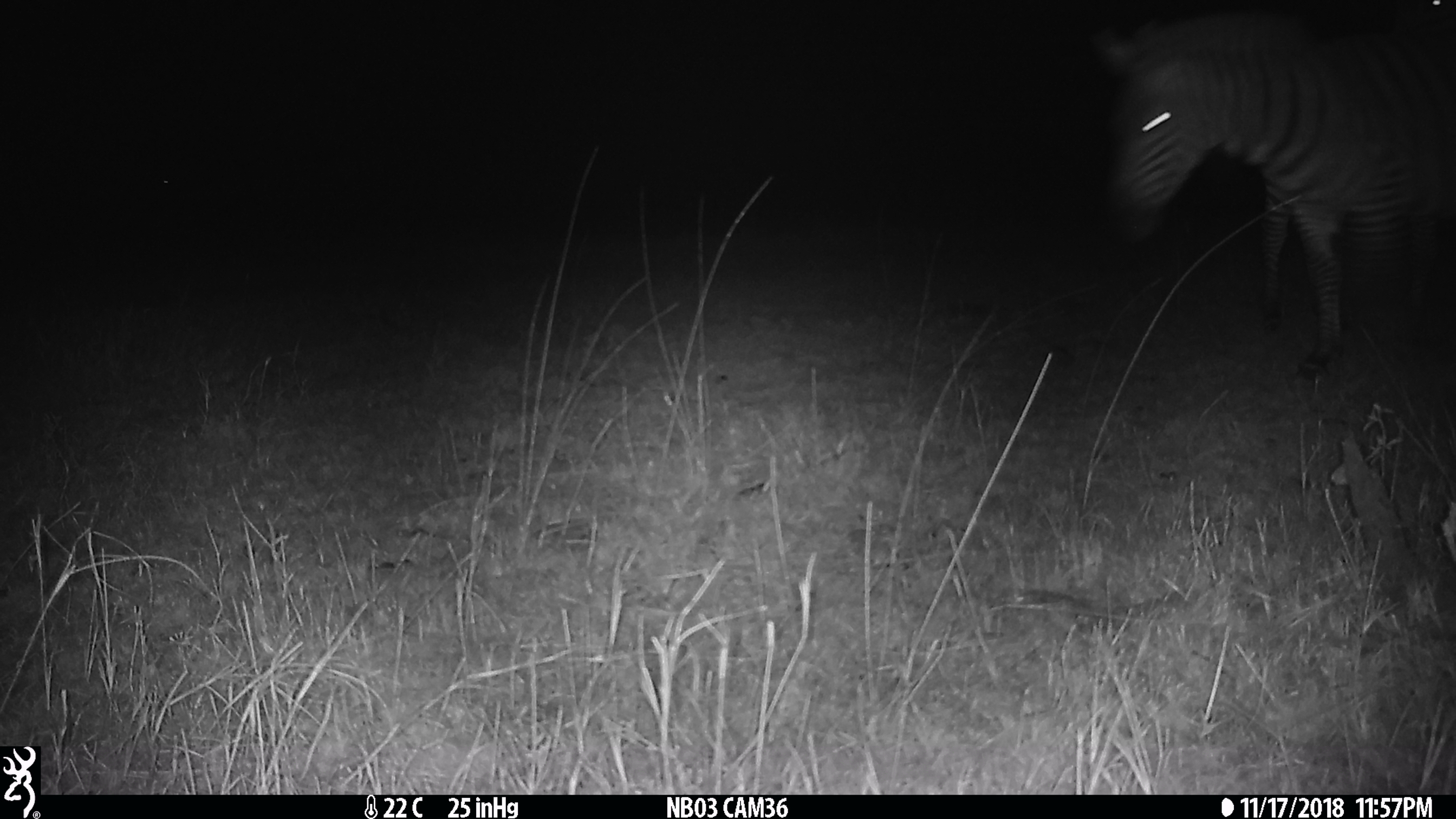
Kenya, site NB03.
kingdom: Animalia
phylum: Chordata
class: Mammalia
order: Perissodactyla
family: Equidae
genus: Equus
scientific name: Equus quagga burchellii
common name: burchell's zebra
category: zebra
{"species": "zebra (burchell's zebra) (Equus quagga burchellii)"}